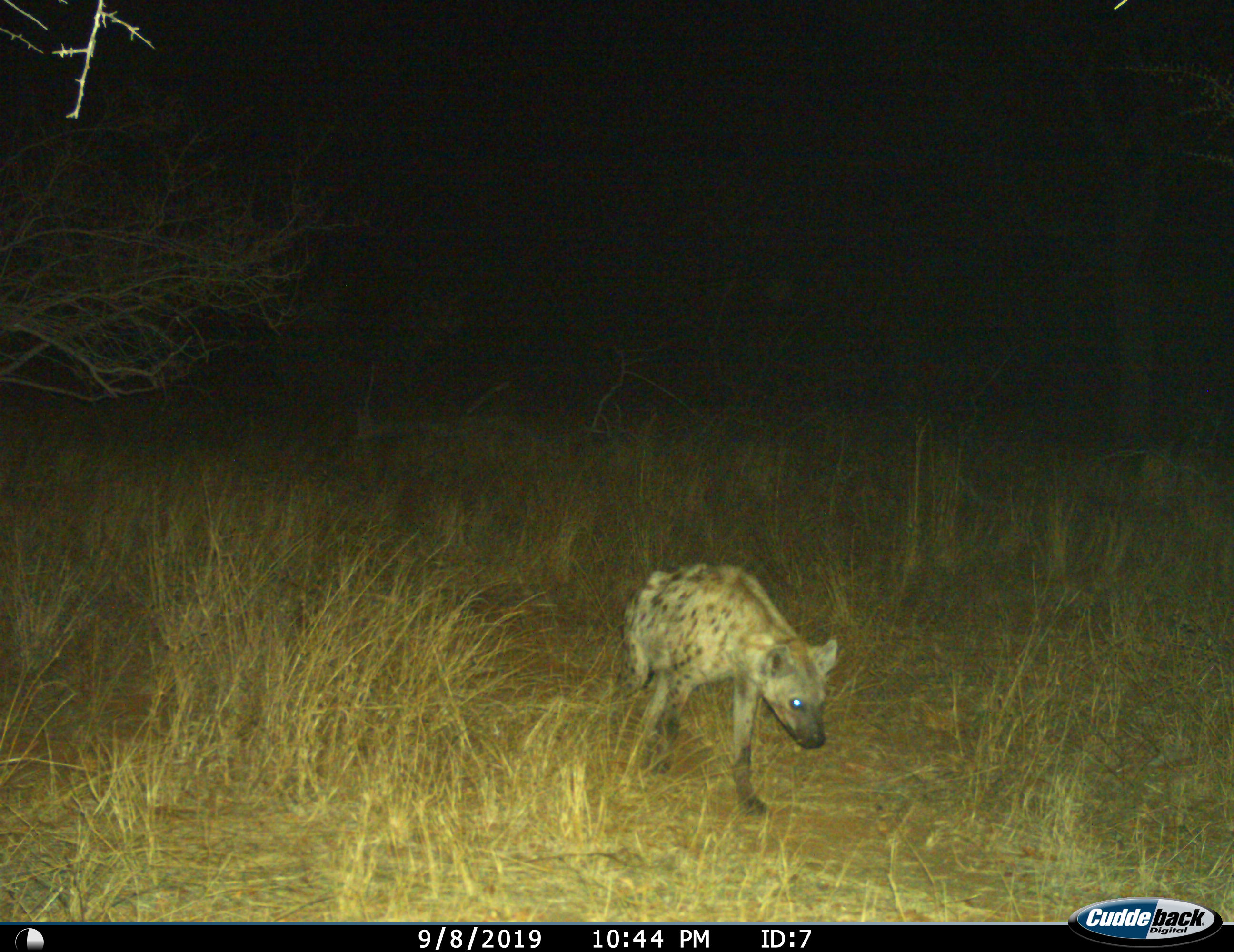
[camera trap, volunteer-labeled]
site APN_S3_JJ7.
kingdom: Animalia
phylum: Chordata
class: Mammalia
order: Carnivora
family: Hyaenidae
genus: Crocuta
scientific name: Crocuta crocuta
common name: spotted hyena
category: hyenaspotted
Hyenaspotted (spotted hyena) (Crocuta crocuta), count 1. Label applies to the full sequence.